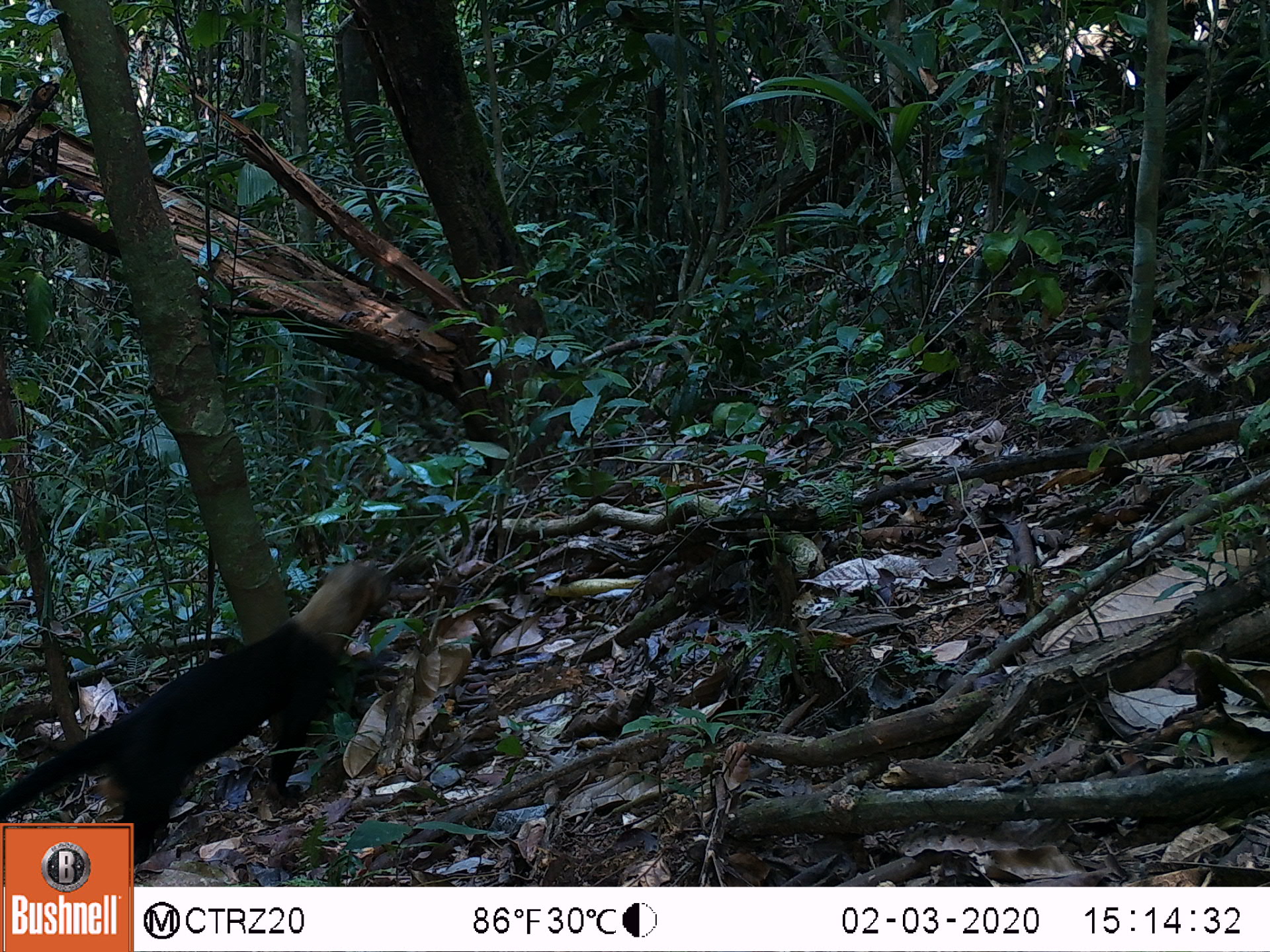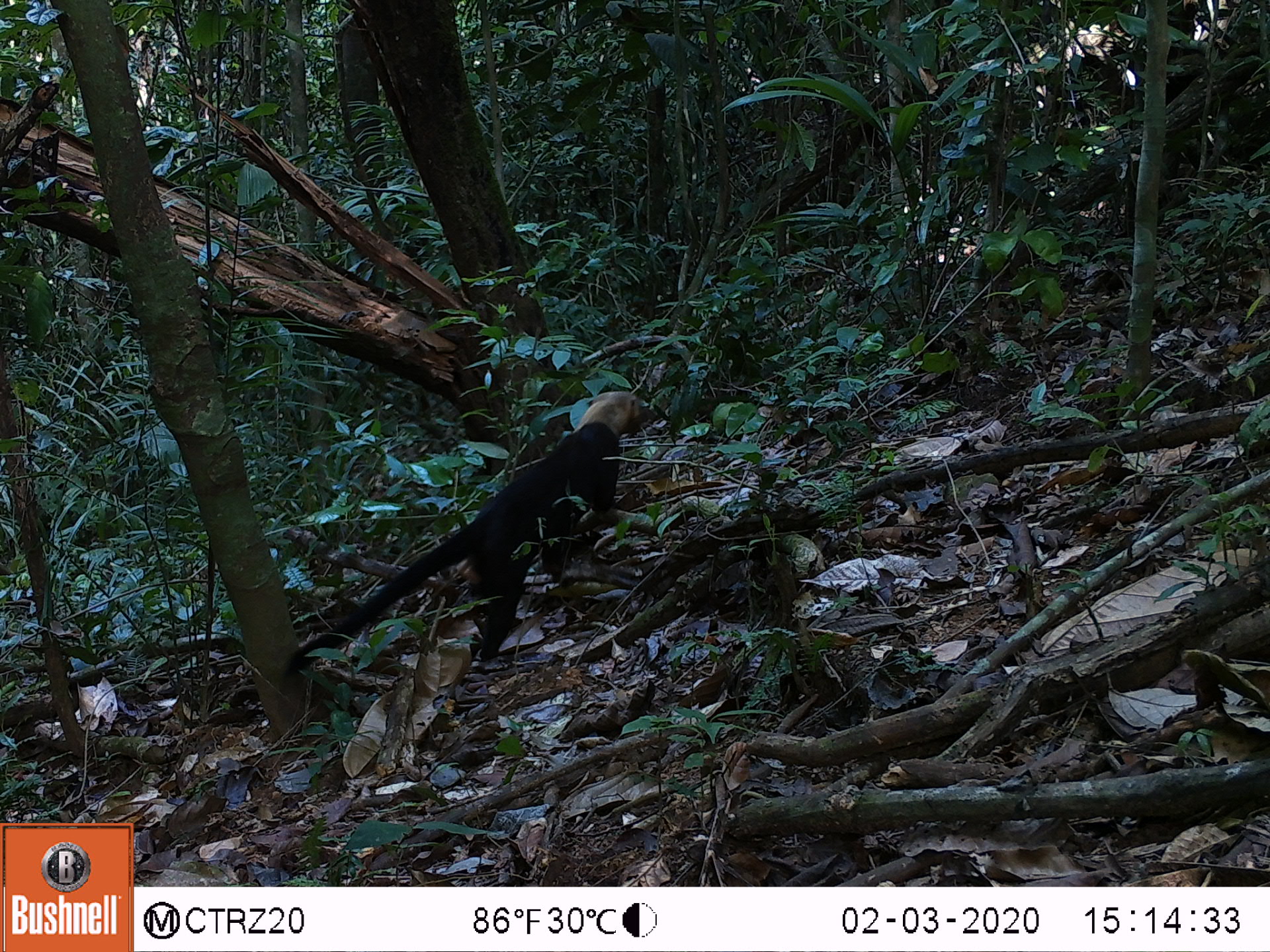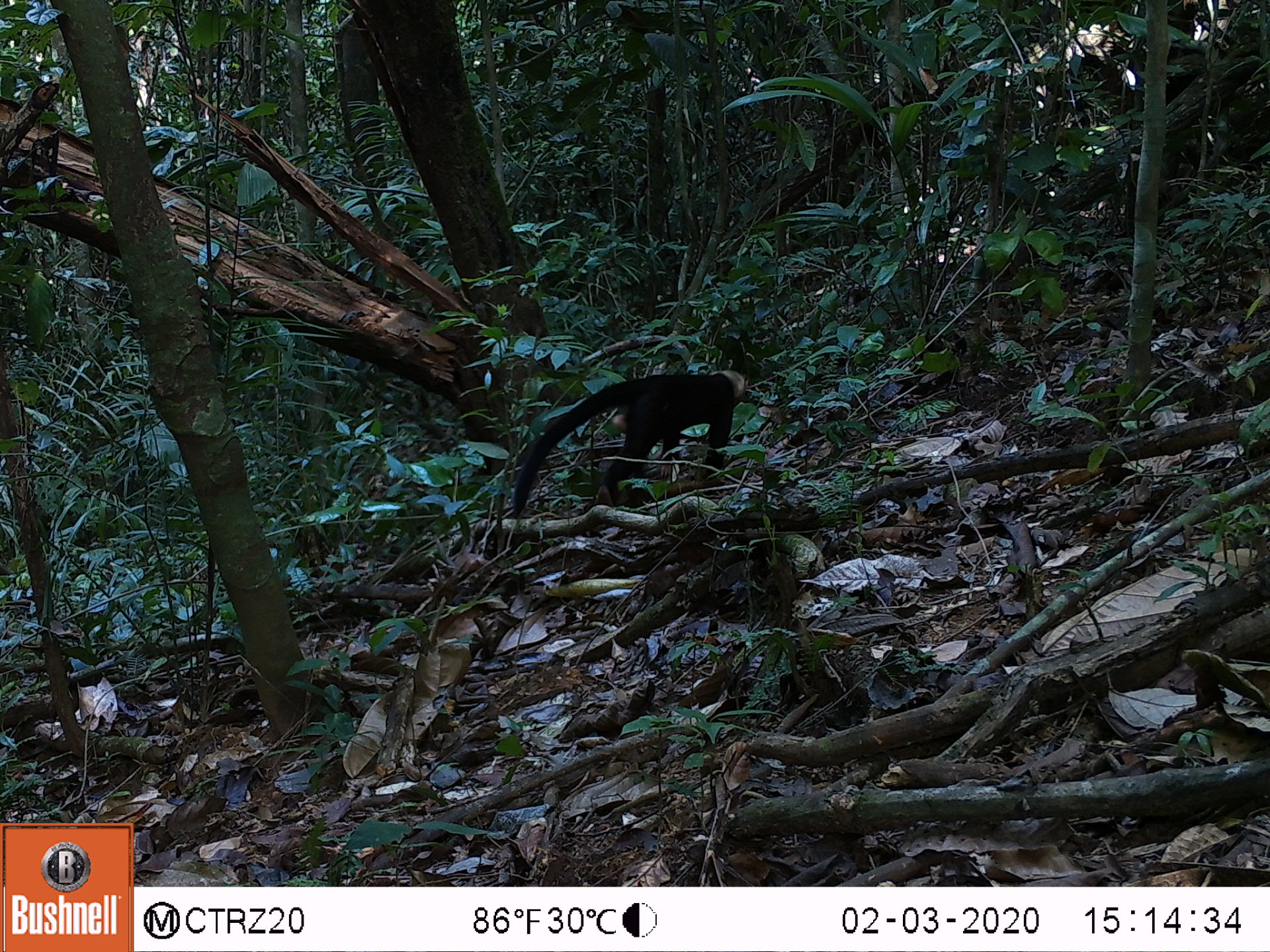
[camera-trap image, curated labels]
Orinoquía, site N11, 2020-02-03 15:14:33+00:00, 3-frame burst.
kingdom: Animalia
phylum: Chordata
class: Mammalia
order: Carnivora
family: Mustelidae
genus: Eira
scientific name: Eira barbara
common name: tayra